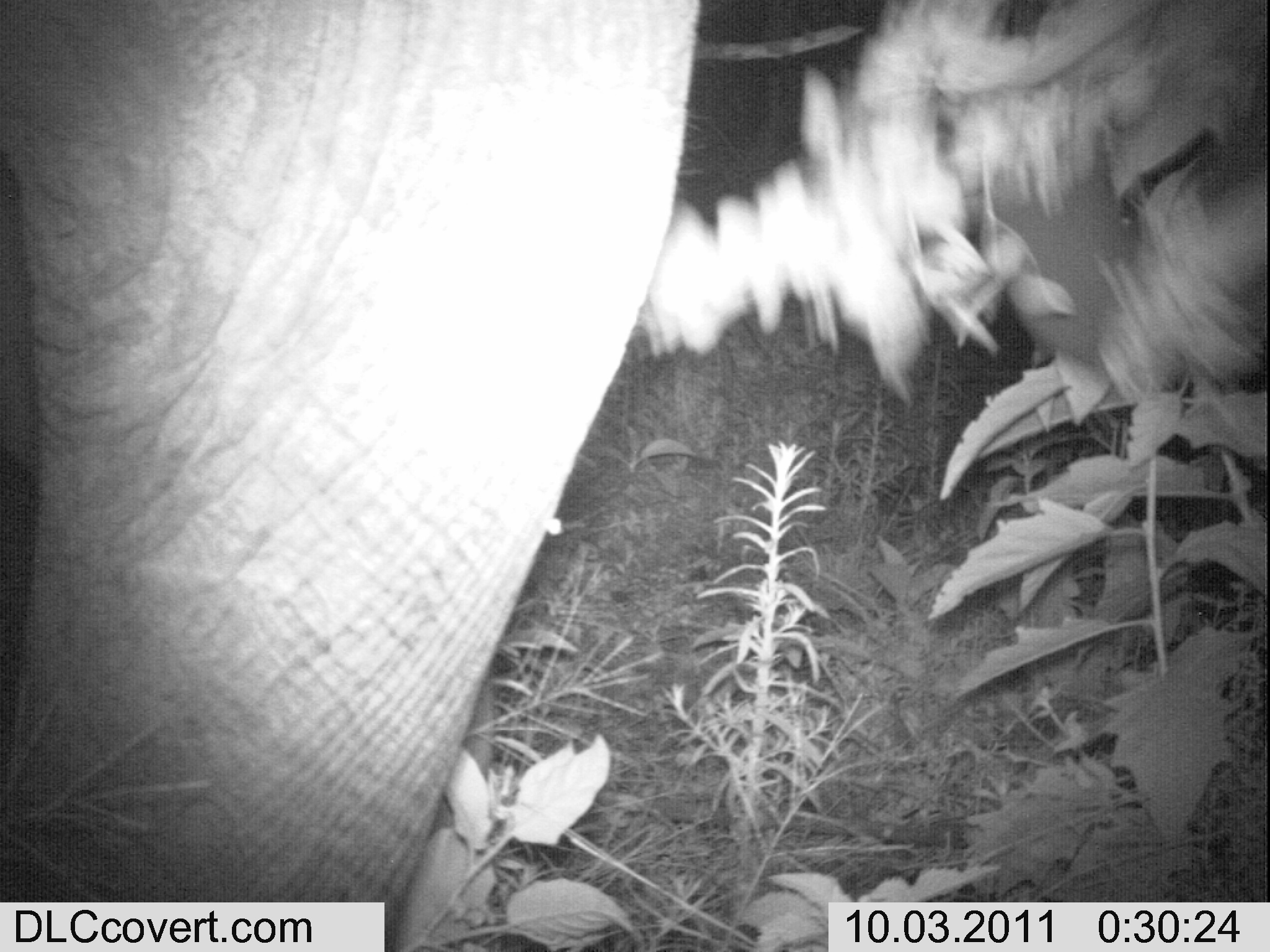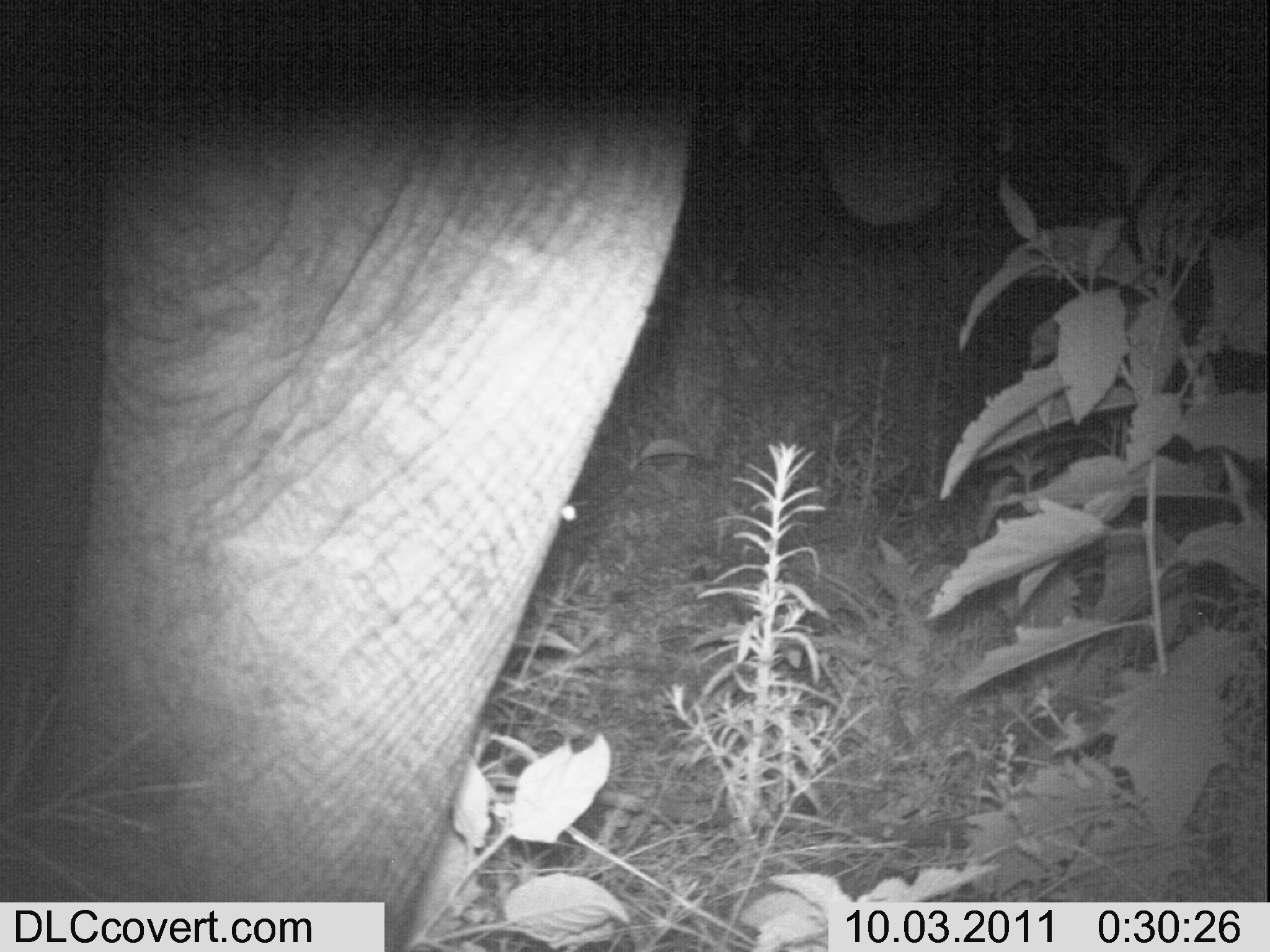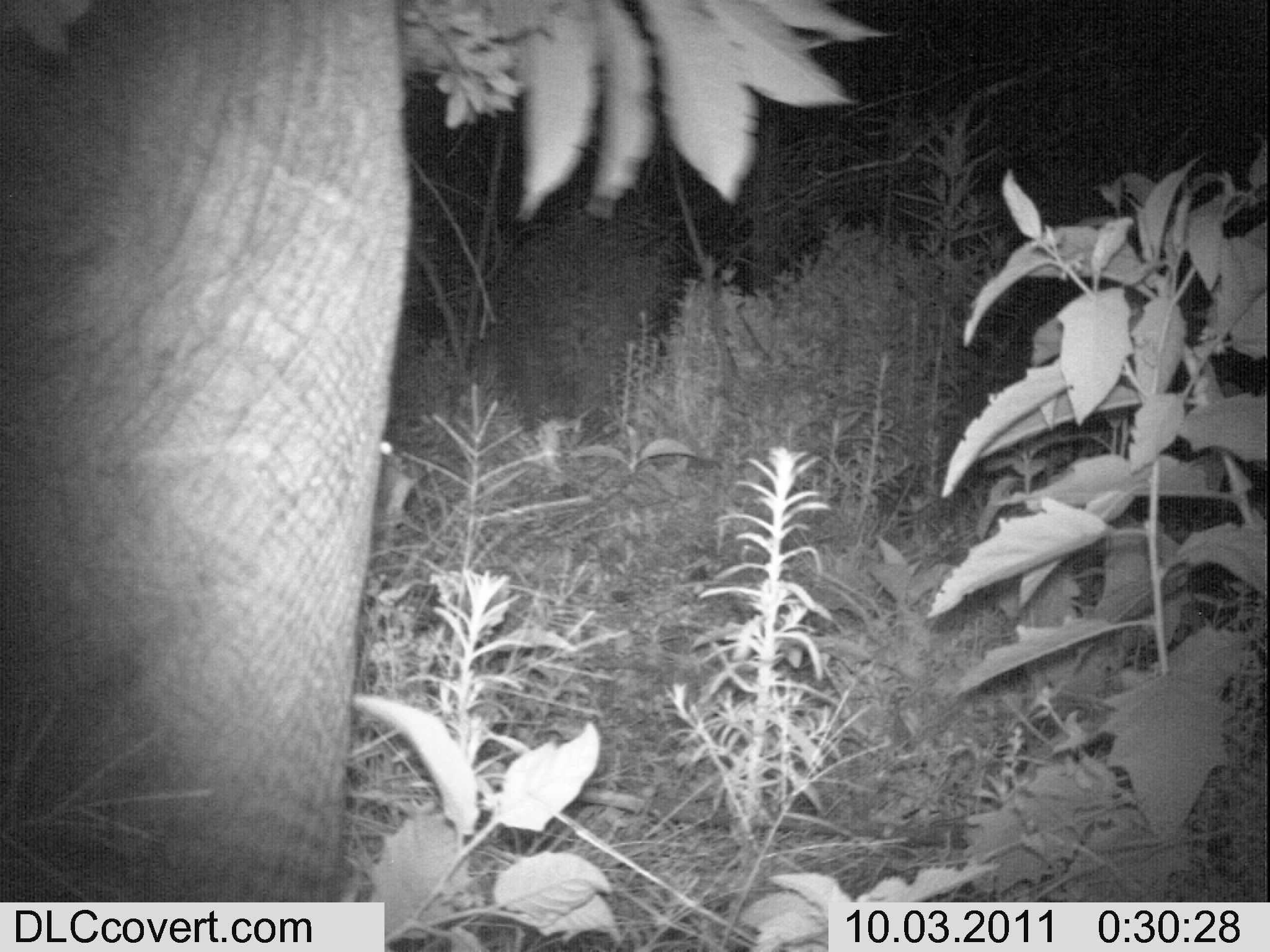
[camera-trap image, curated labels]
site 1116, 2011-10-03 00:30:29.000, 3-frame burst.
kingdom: Animalia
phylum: Chordata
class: Mammalia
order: Proboscidea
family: Elephantidae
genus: Loxodonta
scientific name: Loxodonta africana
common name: african bush elephant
Loxodonta africana (african bush elephant), count 1.